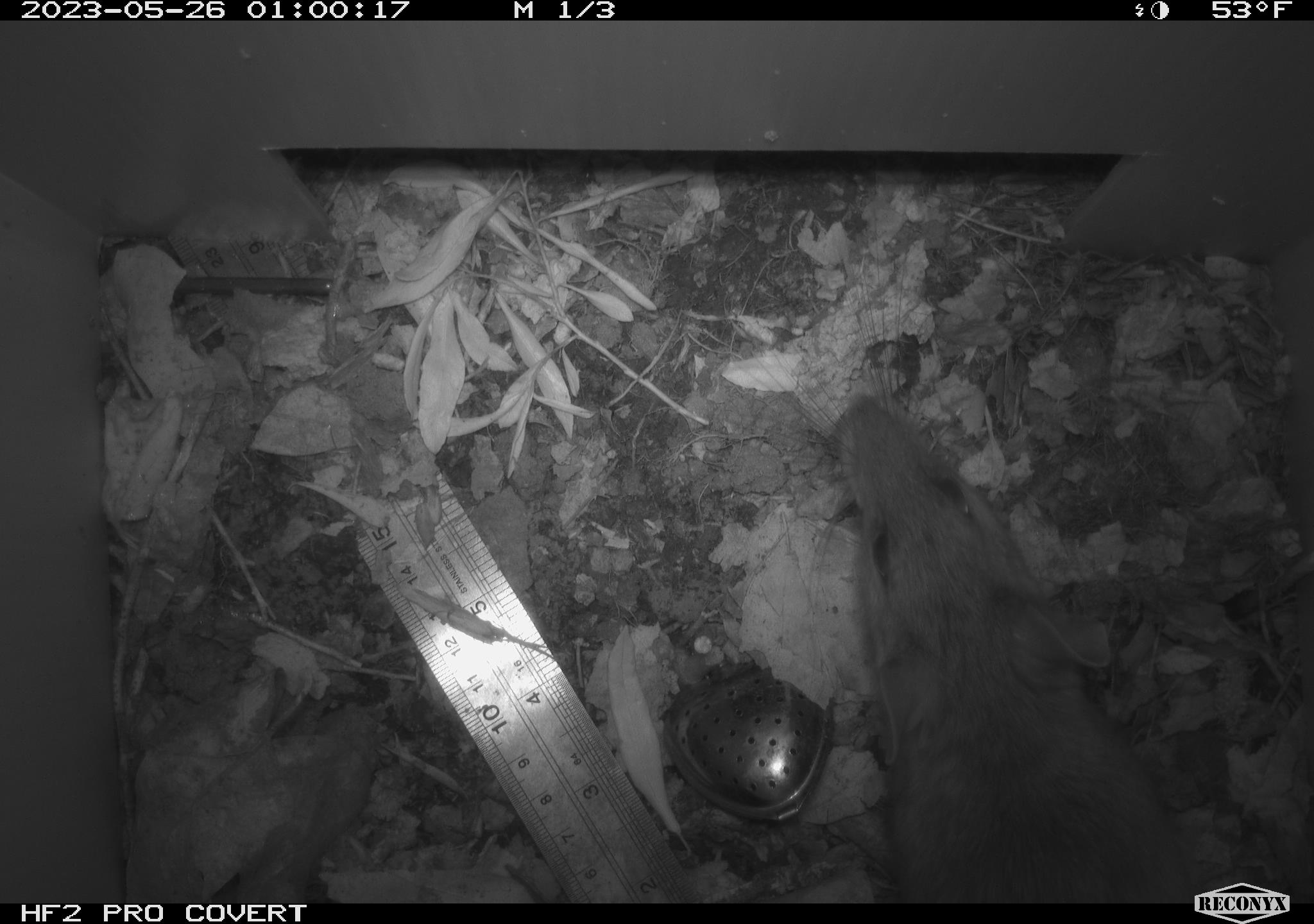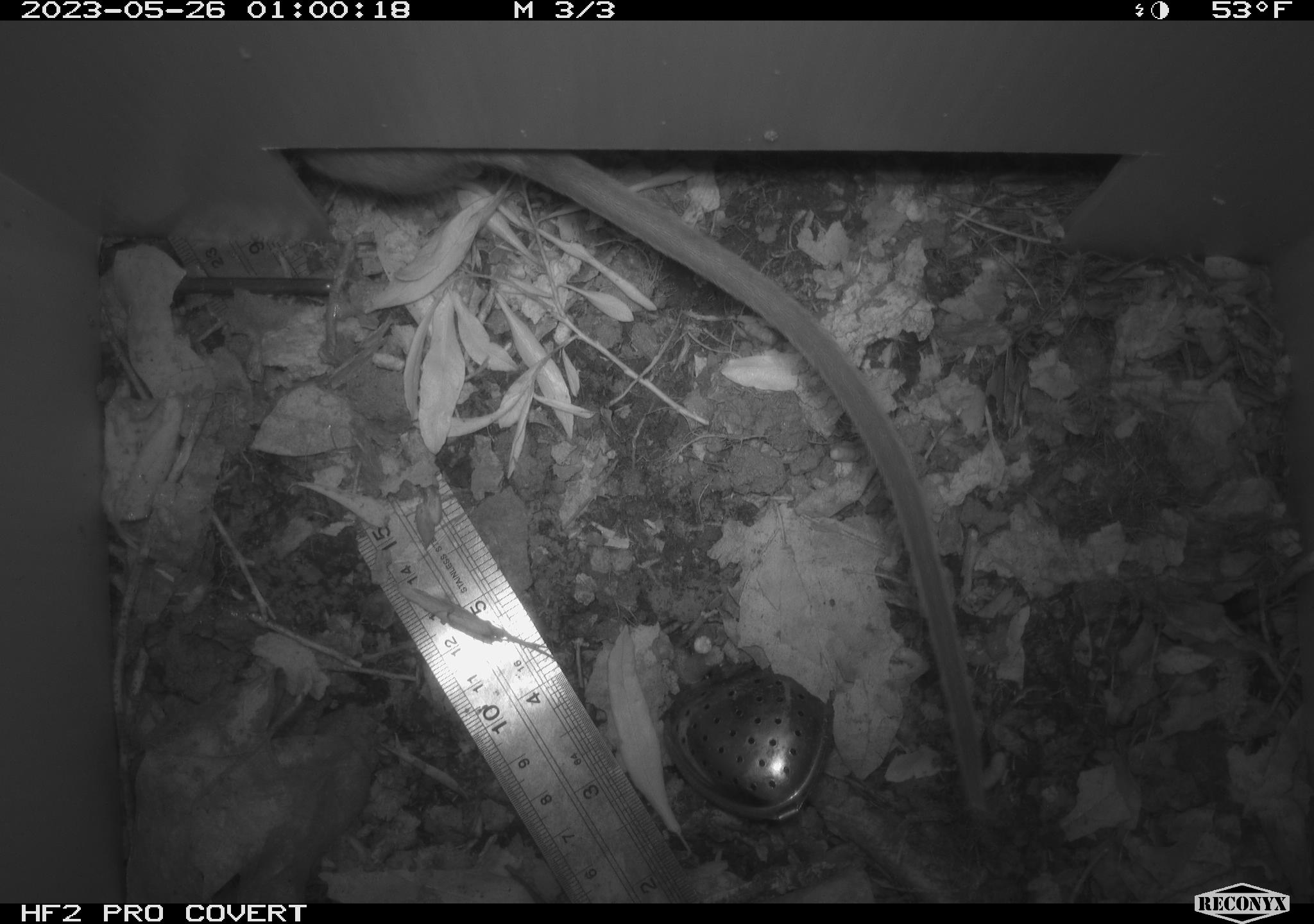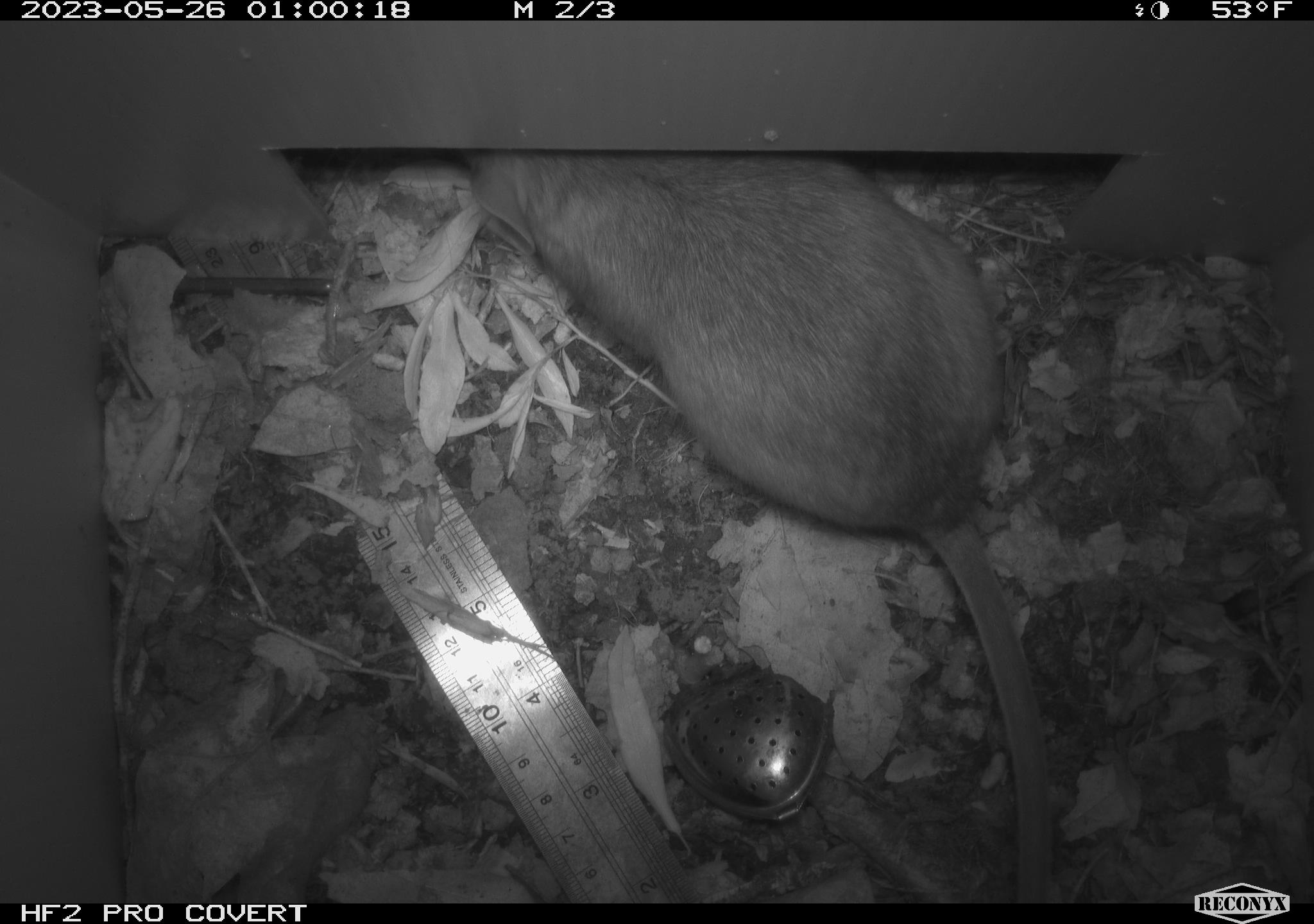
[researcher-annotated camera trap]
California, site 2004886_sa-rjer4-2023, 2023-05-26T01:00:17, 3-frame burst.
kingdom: Animalia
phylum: Chordata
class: Mammalia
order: Rodentia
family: Cricetidae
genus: Neotoma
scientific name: Neotoma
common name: pack rat or woodrat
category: neotoma species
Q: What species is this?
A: Neotoma species (pack rat or woodrat) (Neotoma).